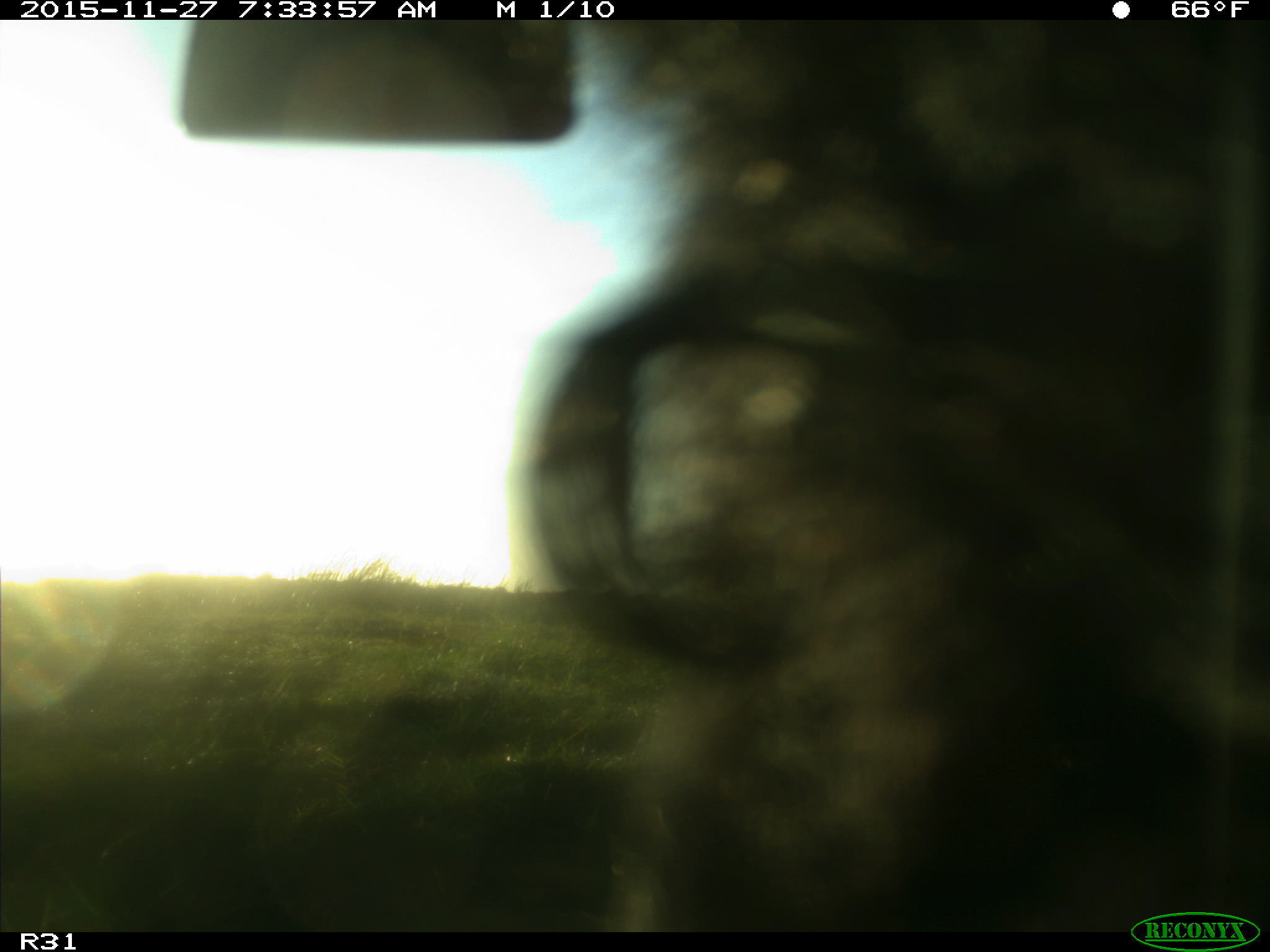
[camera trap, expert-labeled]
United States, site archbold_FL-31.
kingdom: Animalia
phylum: Chordata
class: Mammalia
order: Artiodactyla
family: Bovidae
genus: Bos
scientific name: Bos taurus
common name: domestic cow